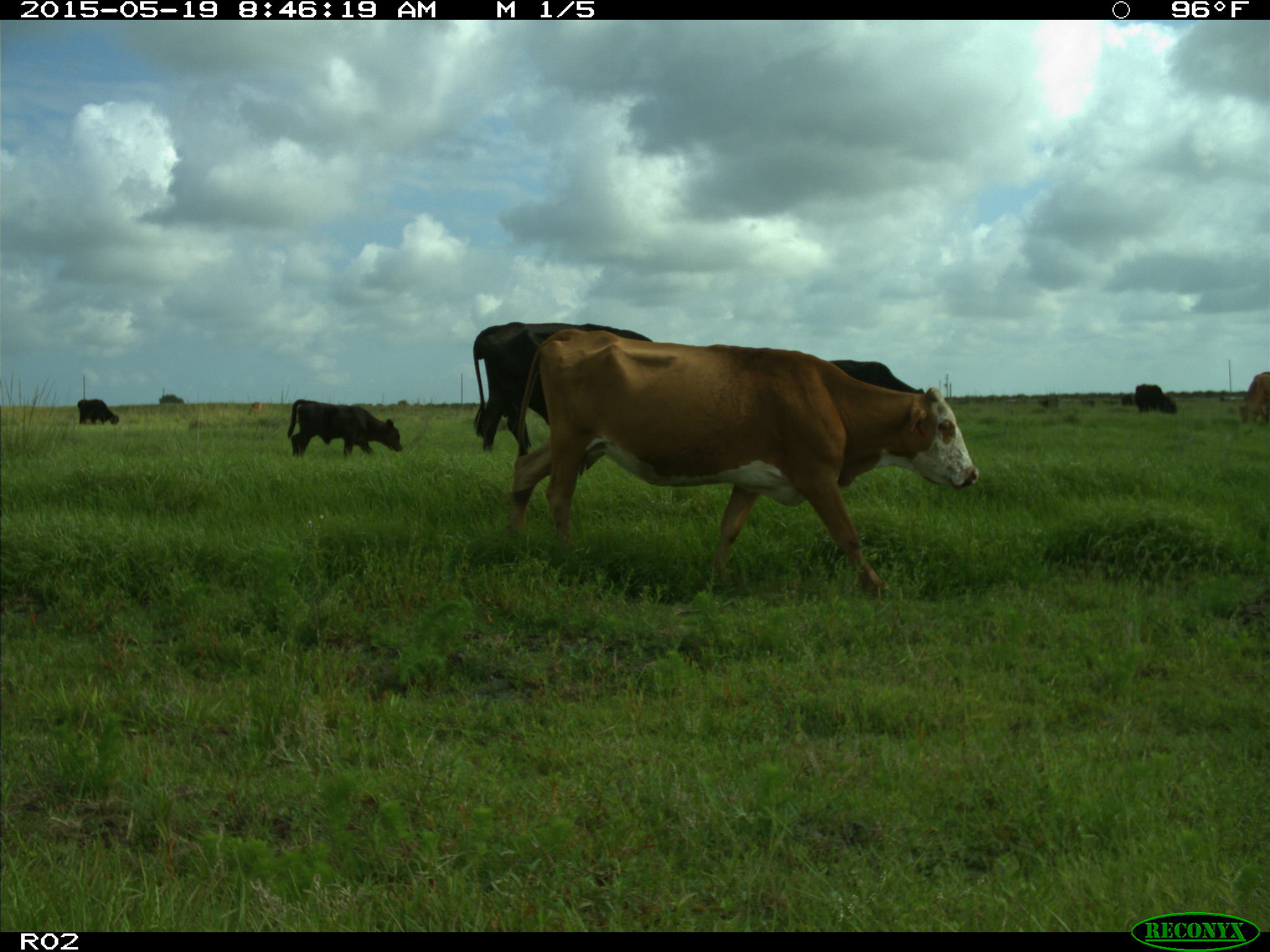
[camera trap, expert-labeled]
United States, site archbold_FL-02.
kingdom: Animalia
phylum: Chordata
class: Mammalia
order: Artiodactyla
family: Bovidae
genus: Bos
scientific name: Bos taurus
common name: domestic cow